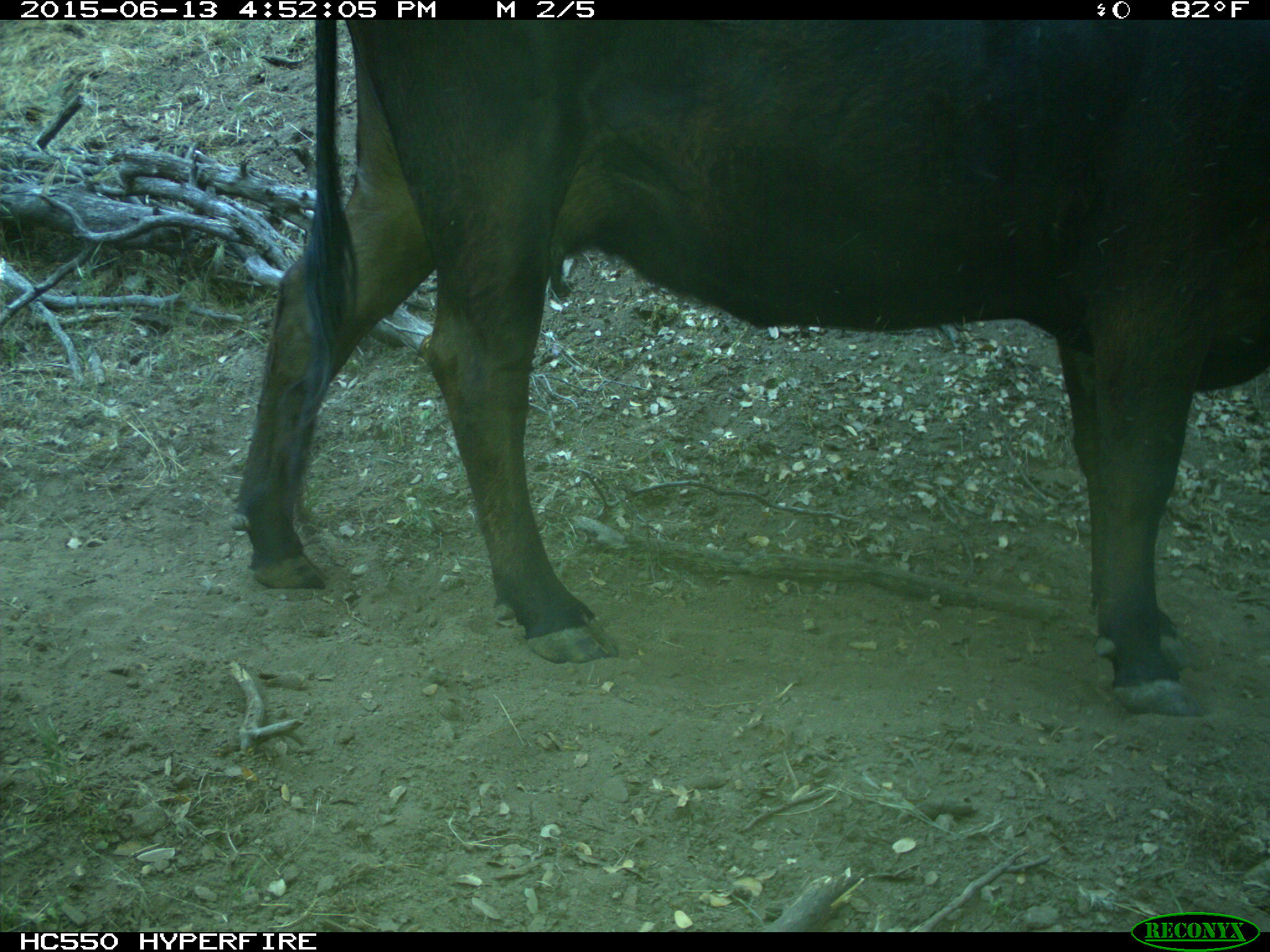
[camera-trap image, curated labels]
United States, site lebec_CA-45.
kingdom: Animalia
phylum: Chordata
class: Mammalia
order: Artiodactyla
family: Bovidae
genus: Bos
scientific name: Bos taurus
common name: domestic cow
Bos taurus (domestic cow).